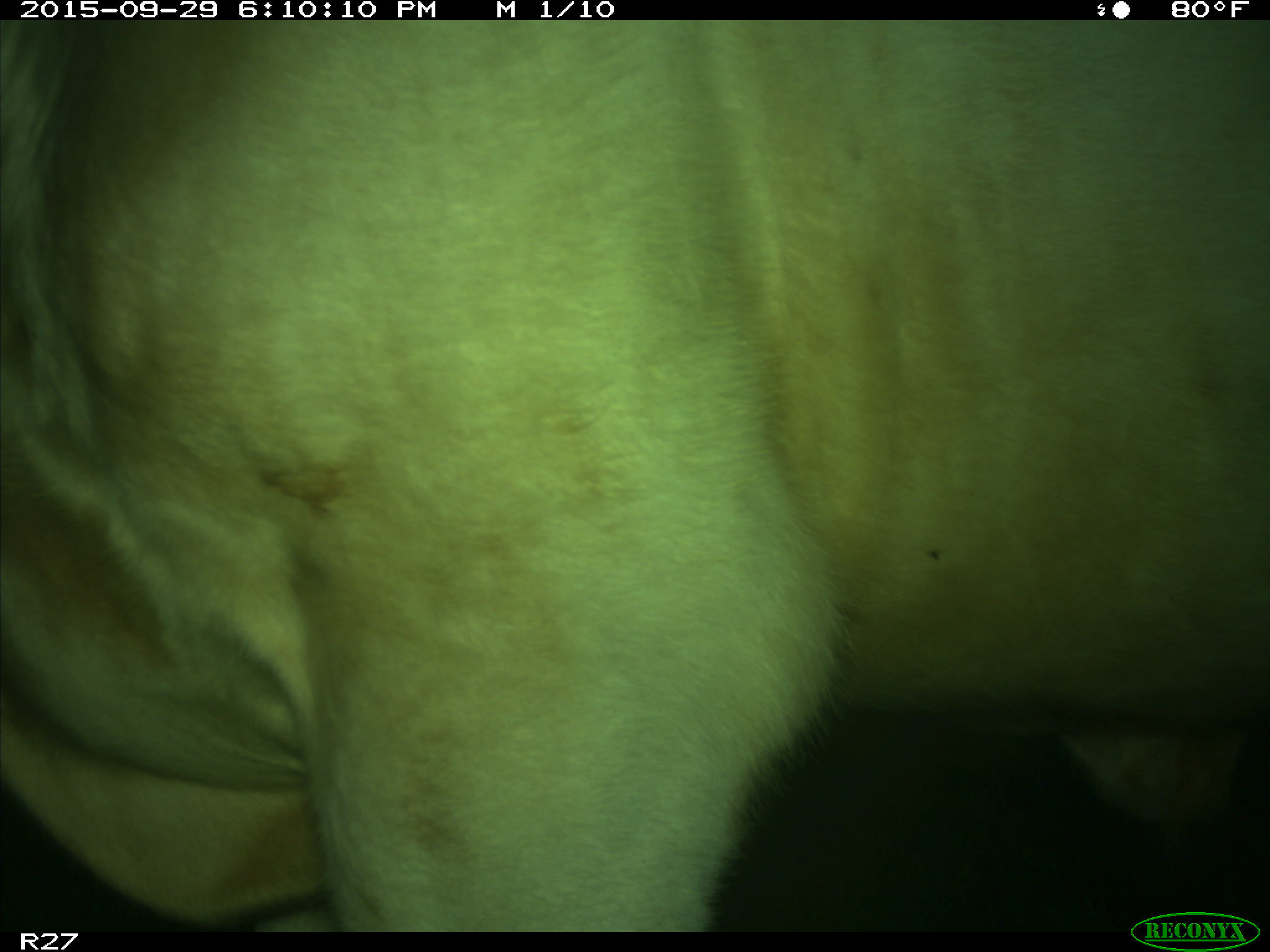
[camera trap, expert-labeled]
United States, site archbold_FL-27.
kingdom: Animalia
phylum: Chordata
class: Mammalia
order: Artiodactyla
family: Bovidae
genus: Bos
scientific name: Bos taurus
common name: domestic cow